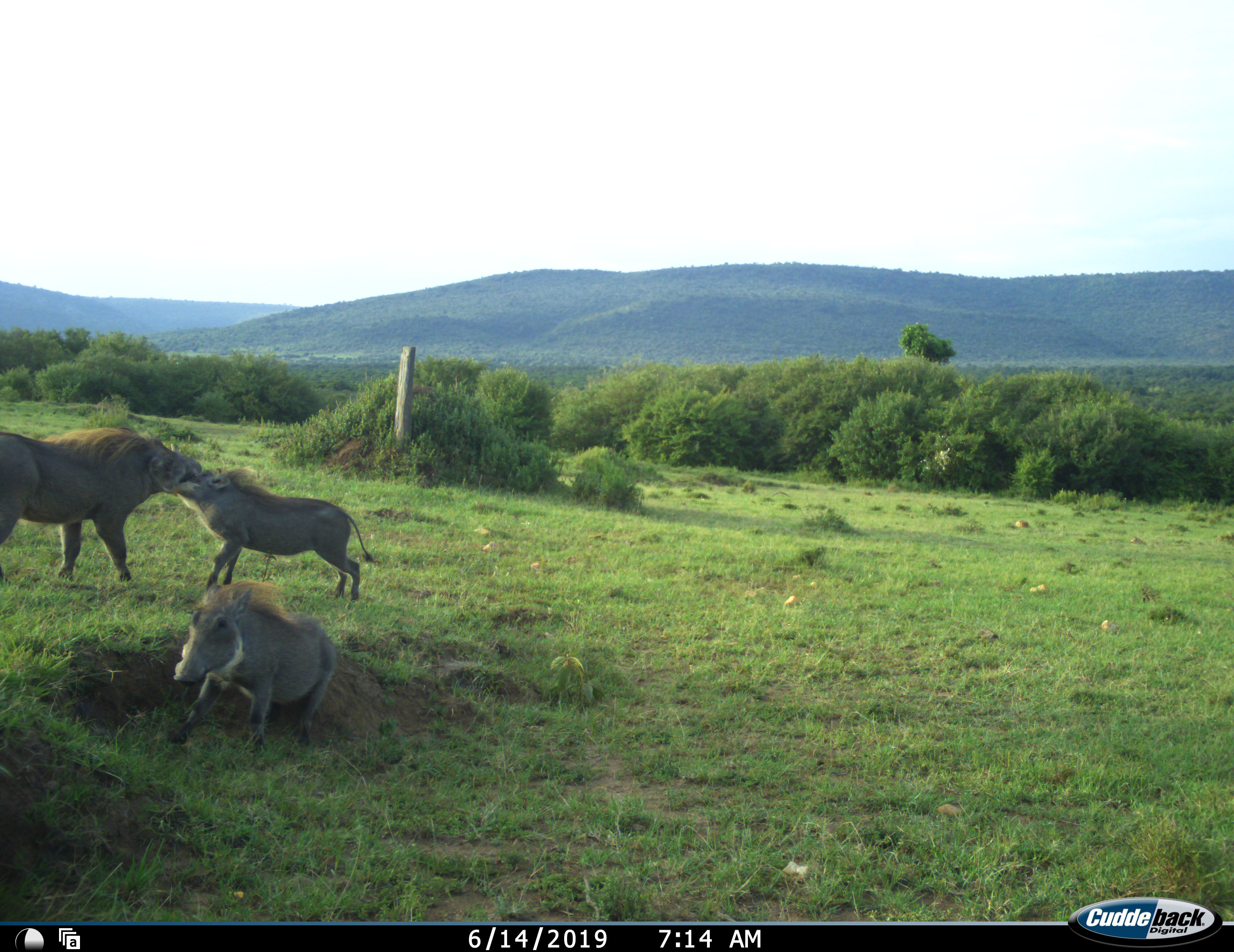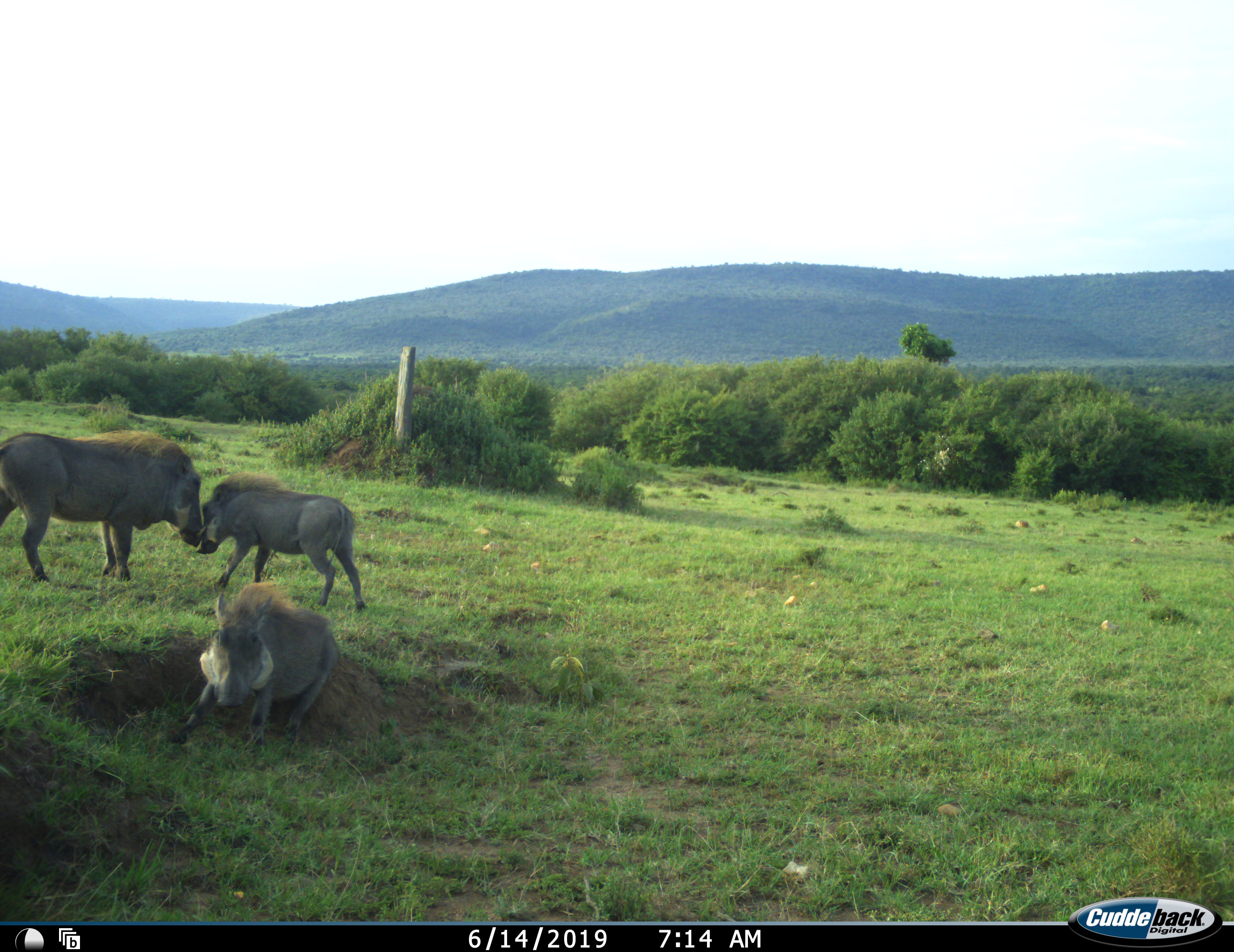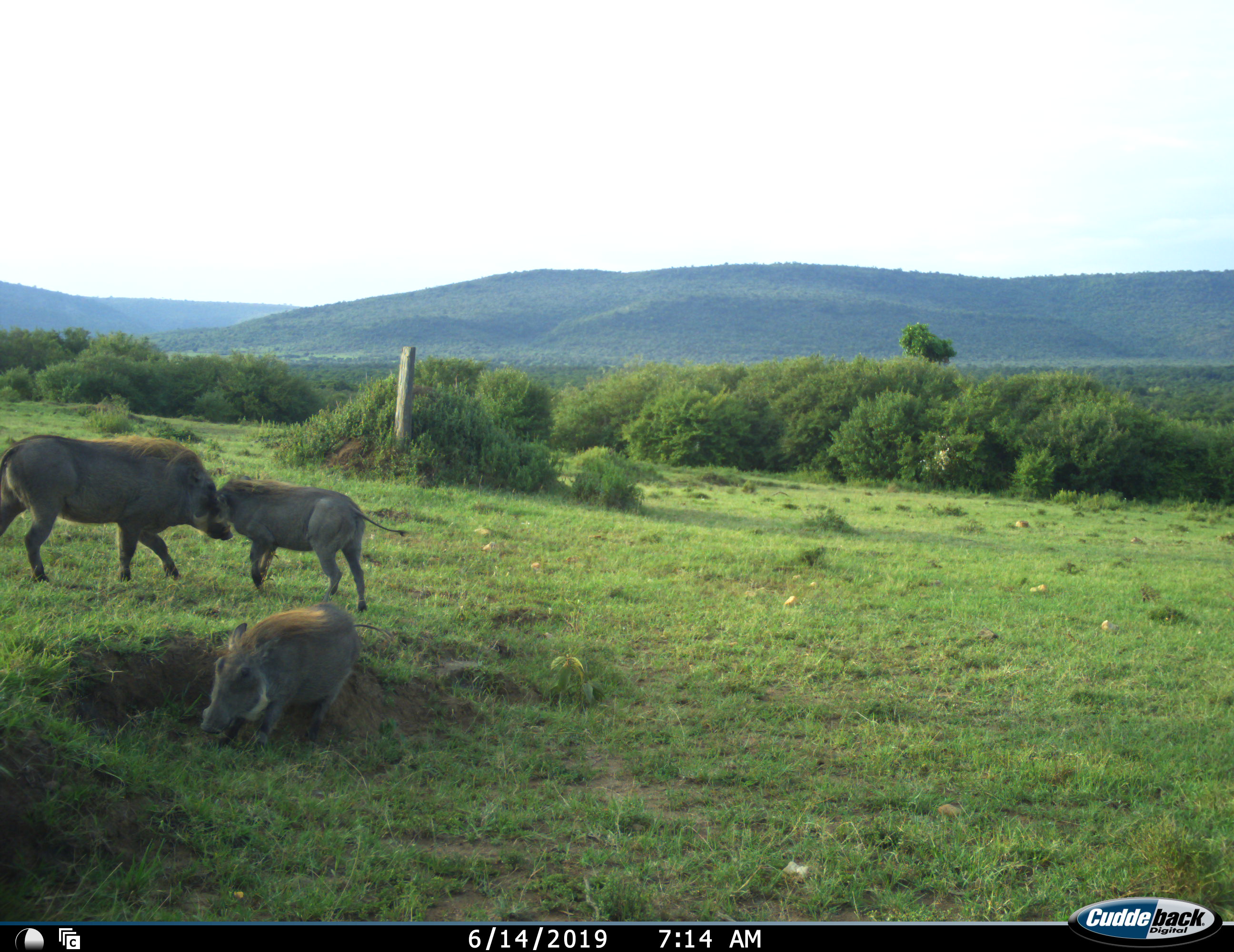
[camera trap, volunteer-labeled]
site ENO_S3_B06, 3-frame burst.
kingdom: Animalia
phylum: Chordata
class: Mammalia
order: Artiodactyla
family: Suidae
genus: Phacochoerus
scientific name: Phacochoerus africanus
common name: warthog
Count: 3.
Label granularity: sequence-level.